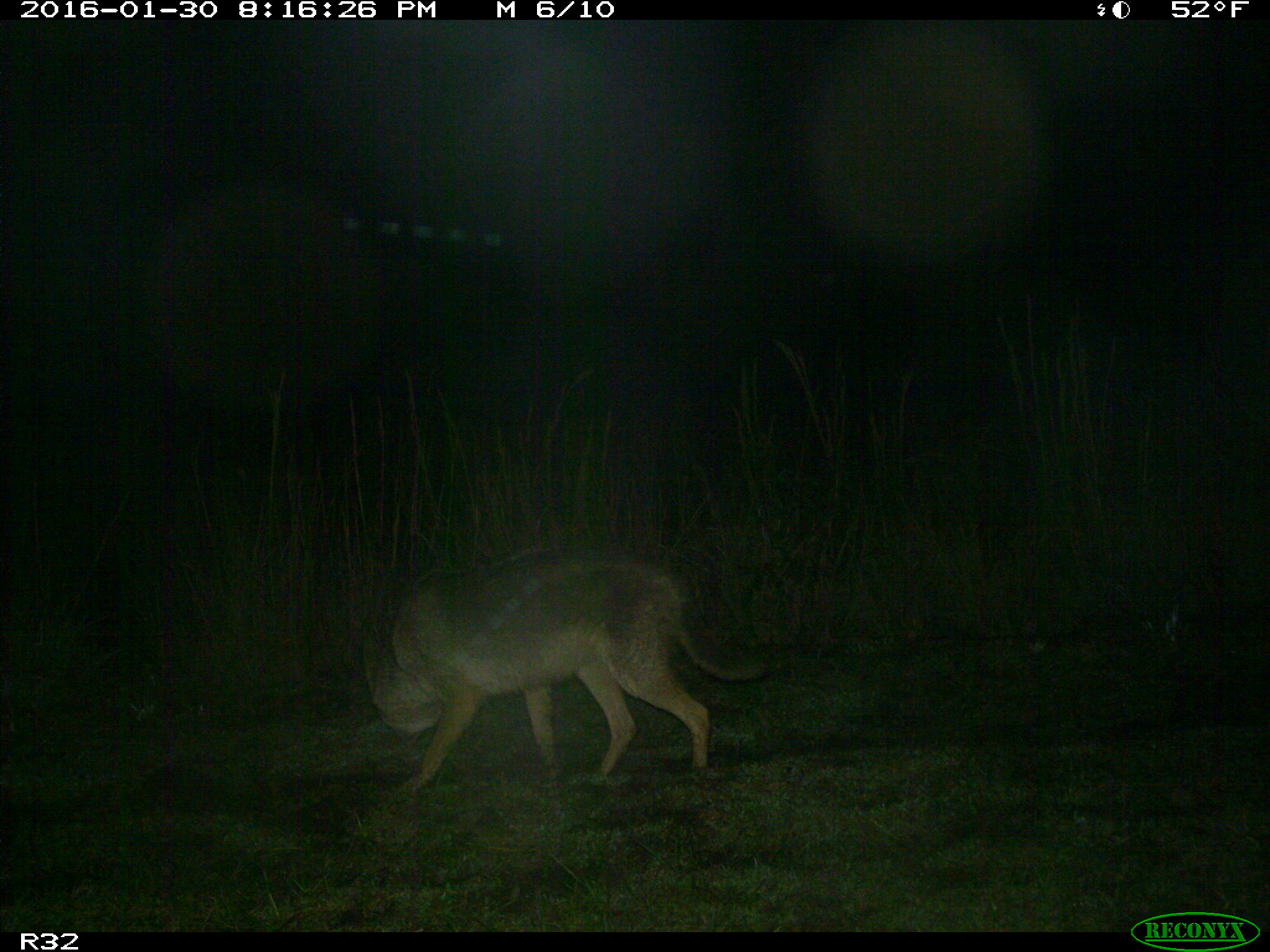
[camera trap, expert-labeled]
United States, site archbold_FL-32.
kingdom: Animalia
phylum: Chordata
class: Mammalia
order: Carnivora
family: Canidae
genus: Canis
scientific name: Canis latrans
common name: coyote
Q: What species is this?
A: Canis latrans (coyote).